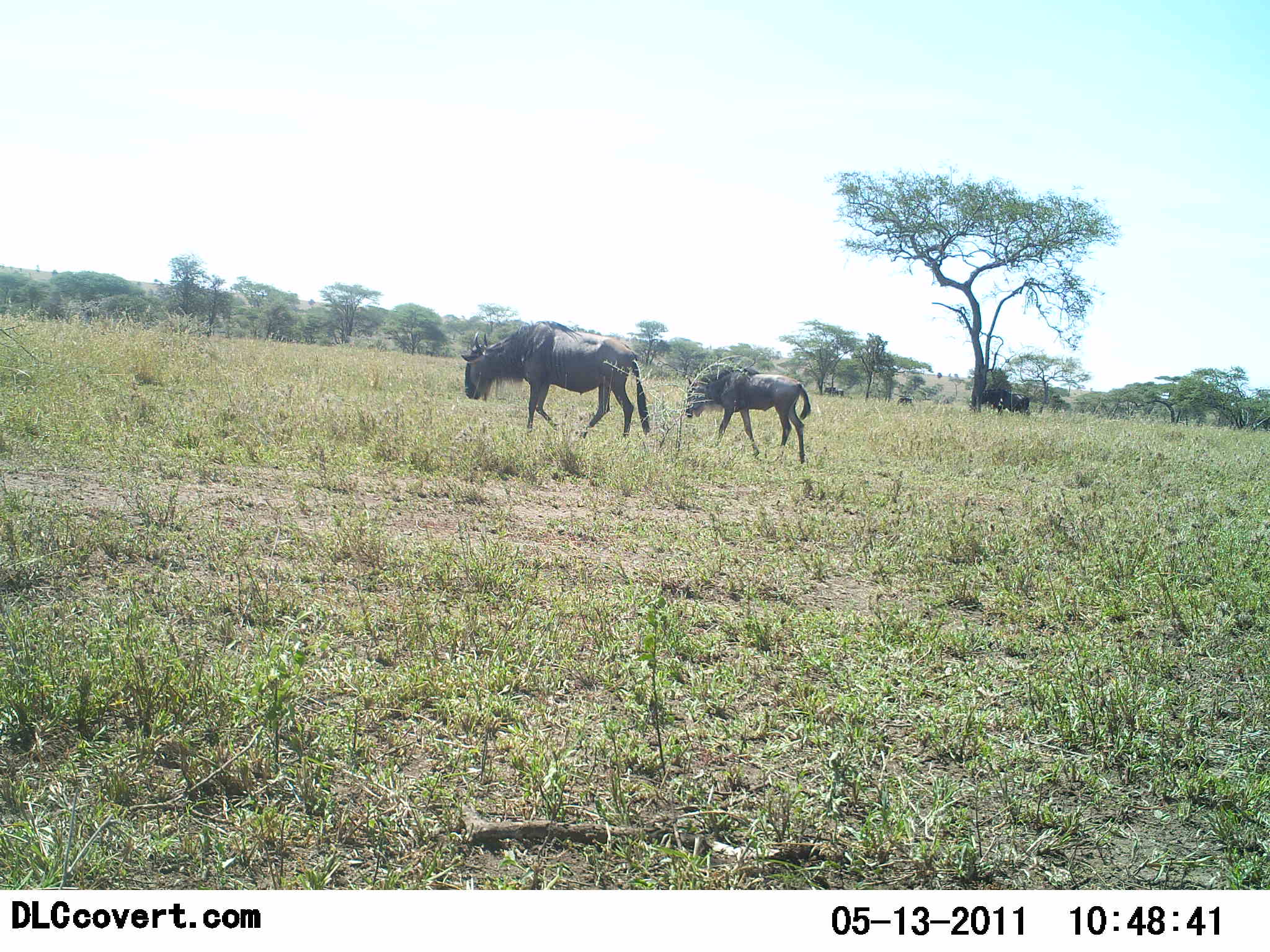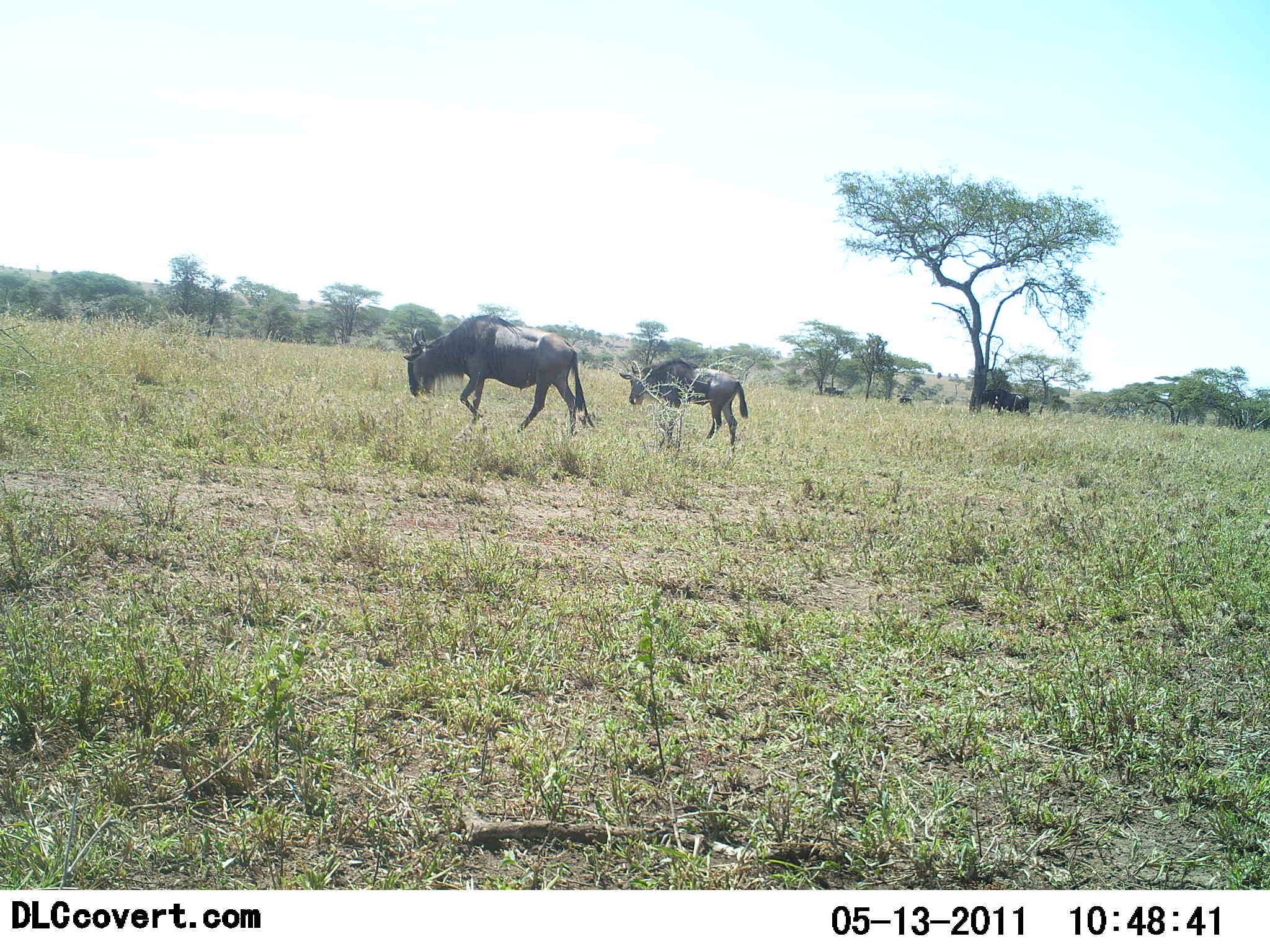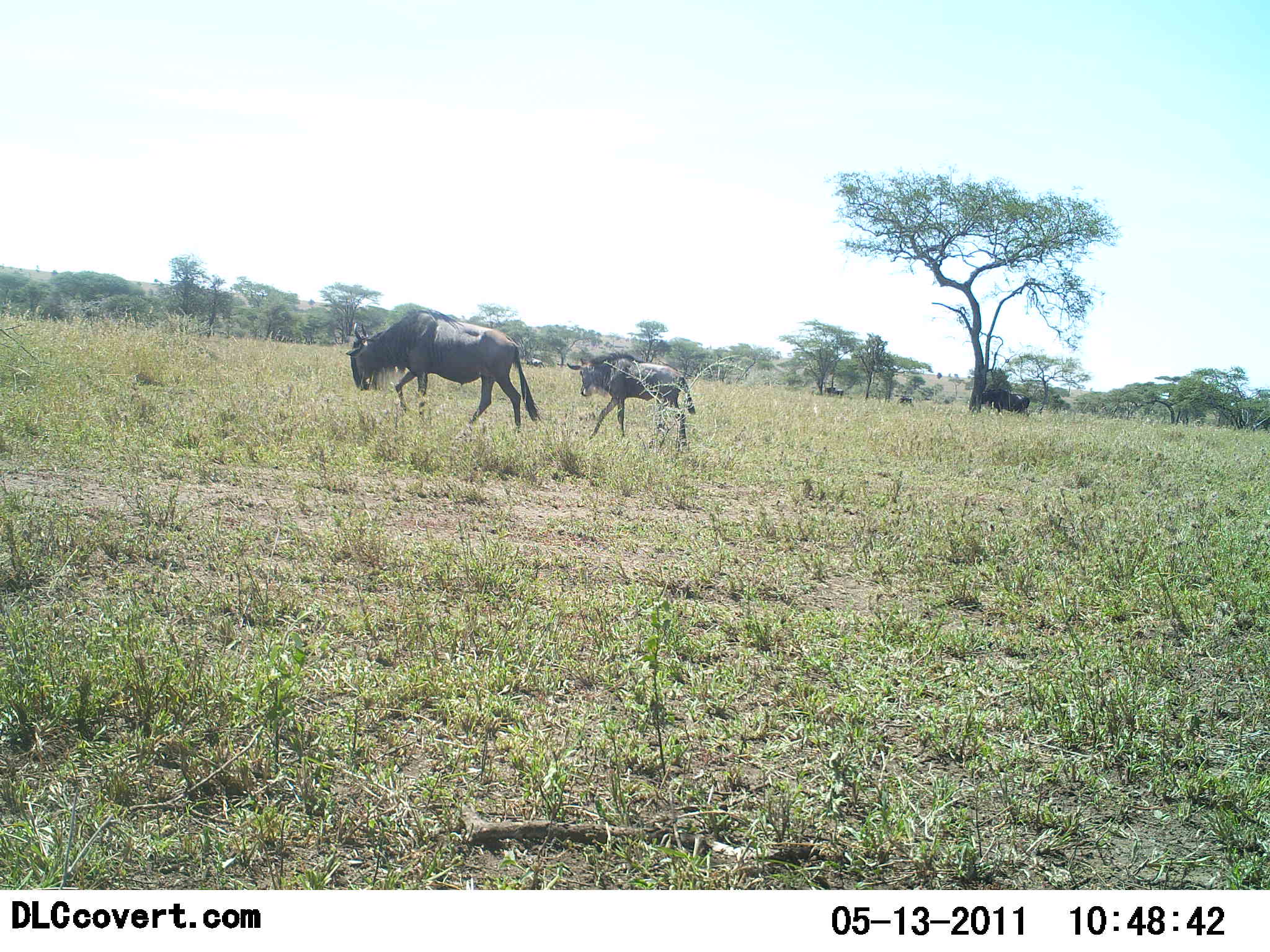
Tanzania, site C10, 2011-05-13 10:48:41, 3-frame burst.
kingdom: Animalia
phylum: Chordata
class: Mammalia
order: Artiodactyla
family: Bovidae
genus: Connochaetes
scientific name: Connochaetes taurinus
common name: blue wildebeest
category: wildebeest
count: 2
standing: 8%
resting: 0%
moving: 100%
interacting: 0%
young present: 50%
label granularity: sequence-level